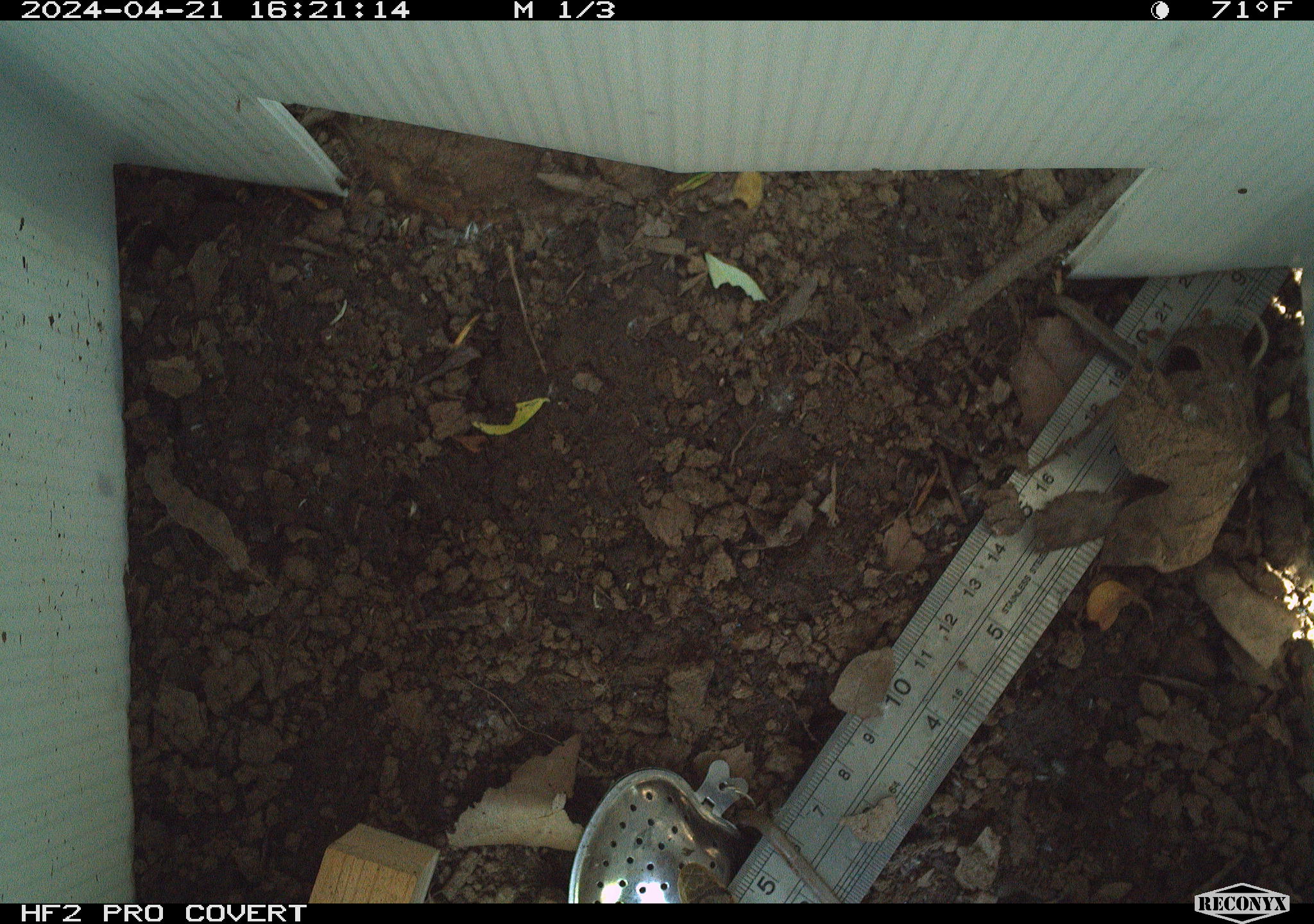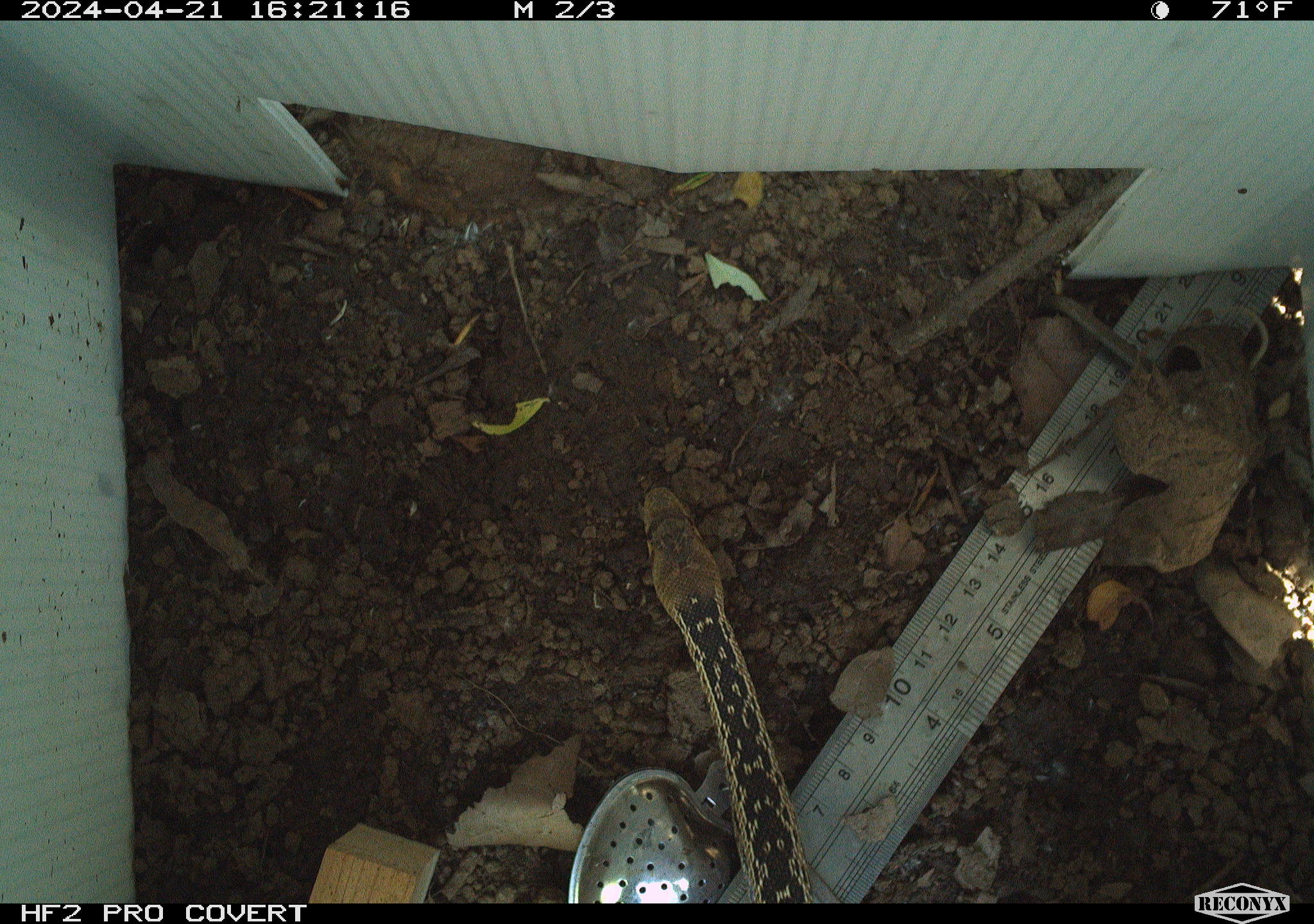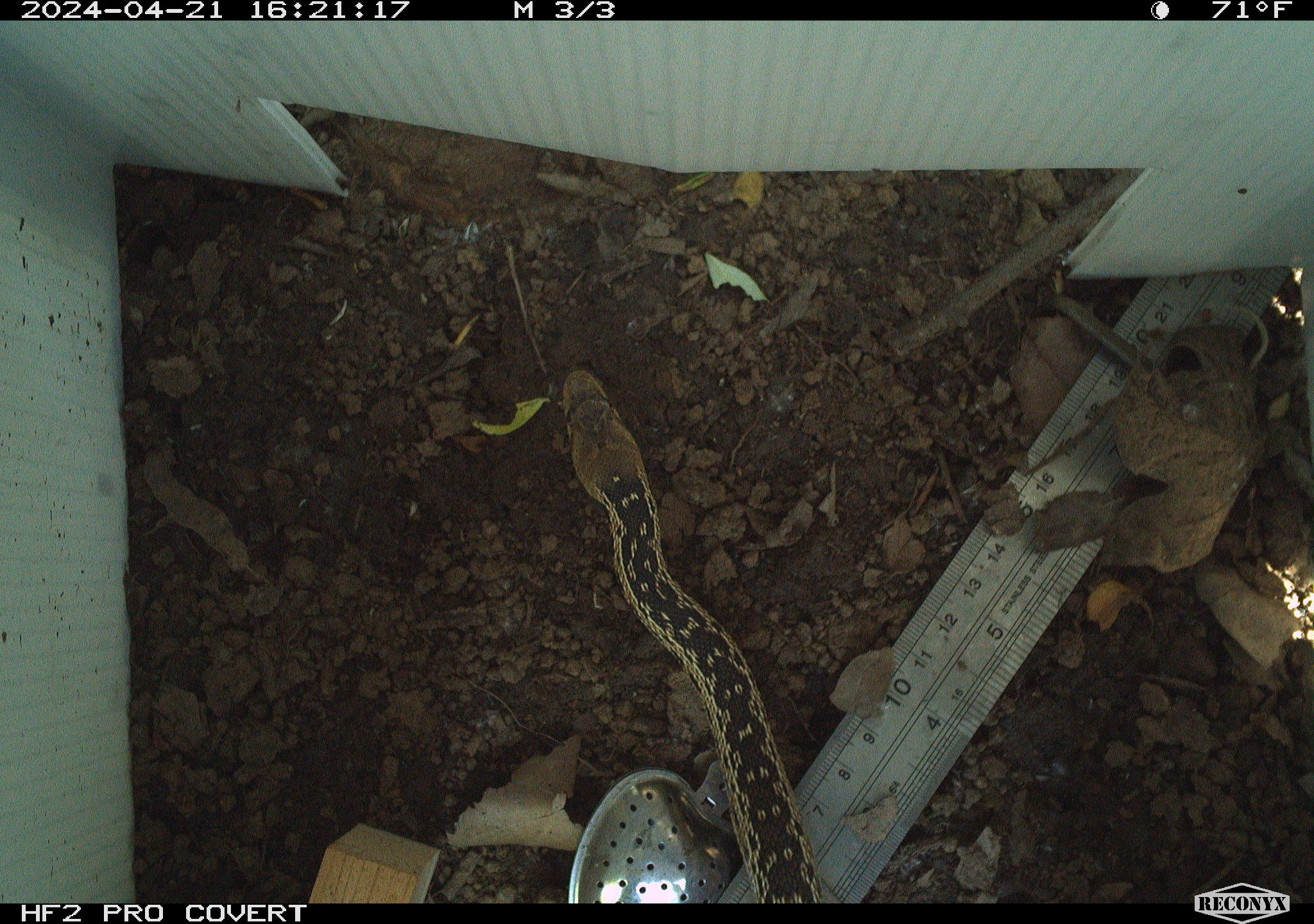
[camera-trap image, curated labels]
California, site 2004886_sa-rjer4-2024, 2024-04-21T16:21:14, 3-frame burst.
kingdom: Animalia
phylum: Chordata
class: Reptilia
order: Squamata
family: Colubridae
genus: Pituophis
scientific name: Pituophis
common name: bullsnakes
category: pituophis species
Pituophis species (bullsnakes) (Pituophis).